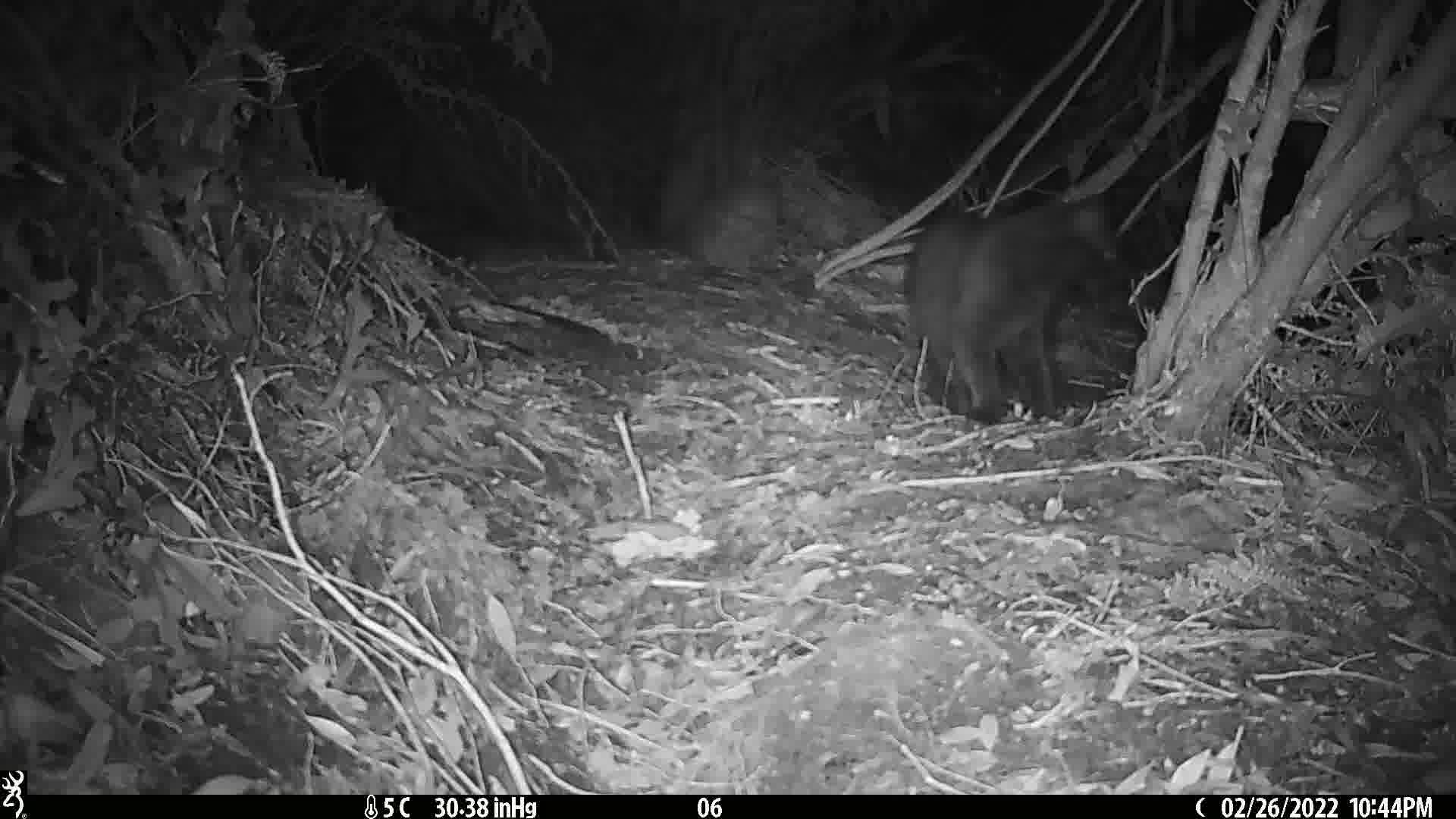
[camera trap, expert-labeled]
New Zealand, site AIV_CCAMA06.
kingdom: Animalia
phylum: Chordata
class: Mammalia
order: Carnivora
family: Felidae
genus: Felis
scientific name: Felis catus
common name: domestic cat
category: cat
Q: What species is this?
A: Cat (domestic cat) (Felis catus).